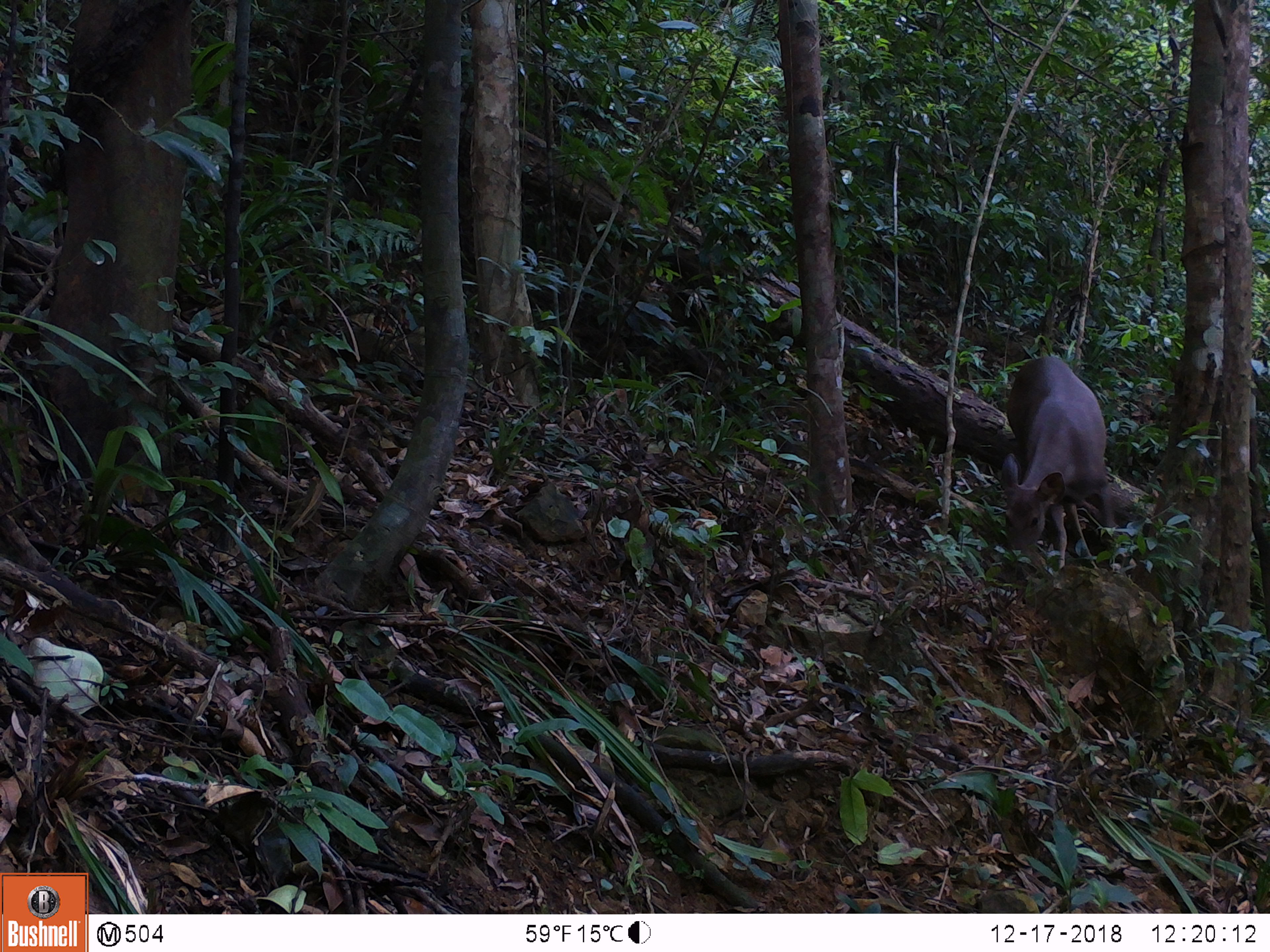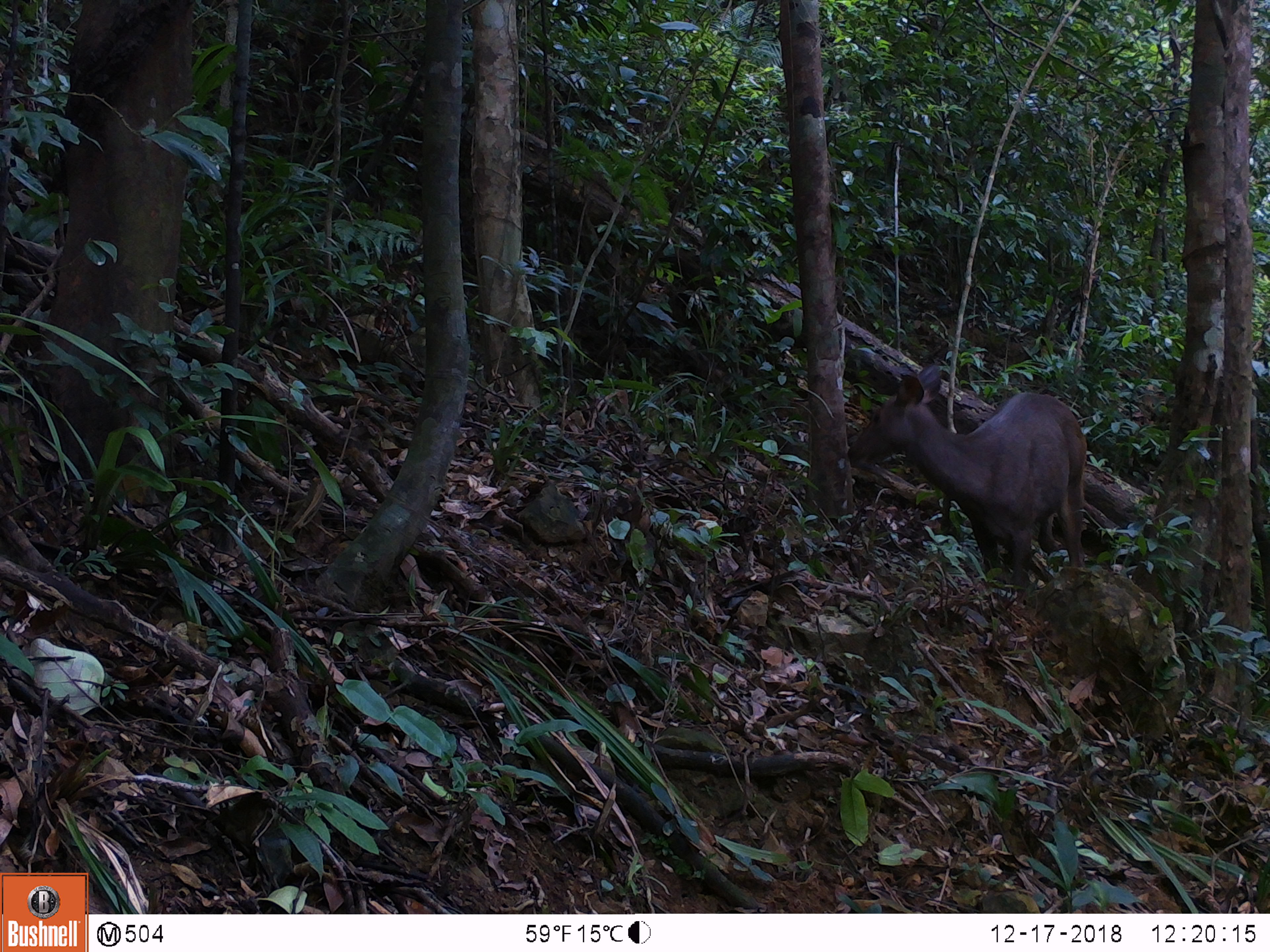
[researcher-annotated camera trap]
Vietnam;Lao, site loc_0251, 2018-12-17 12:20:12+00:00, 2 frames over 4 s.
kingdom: Animalia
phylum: Chordata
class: Mammalia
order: Artiodactyla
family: Cervidae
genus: Rusa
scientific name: Rusa unicolor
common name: sambar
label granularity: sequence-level